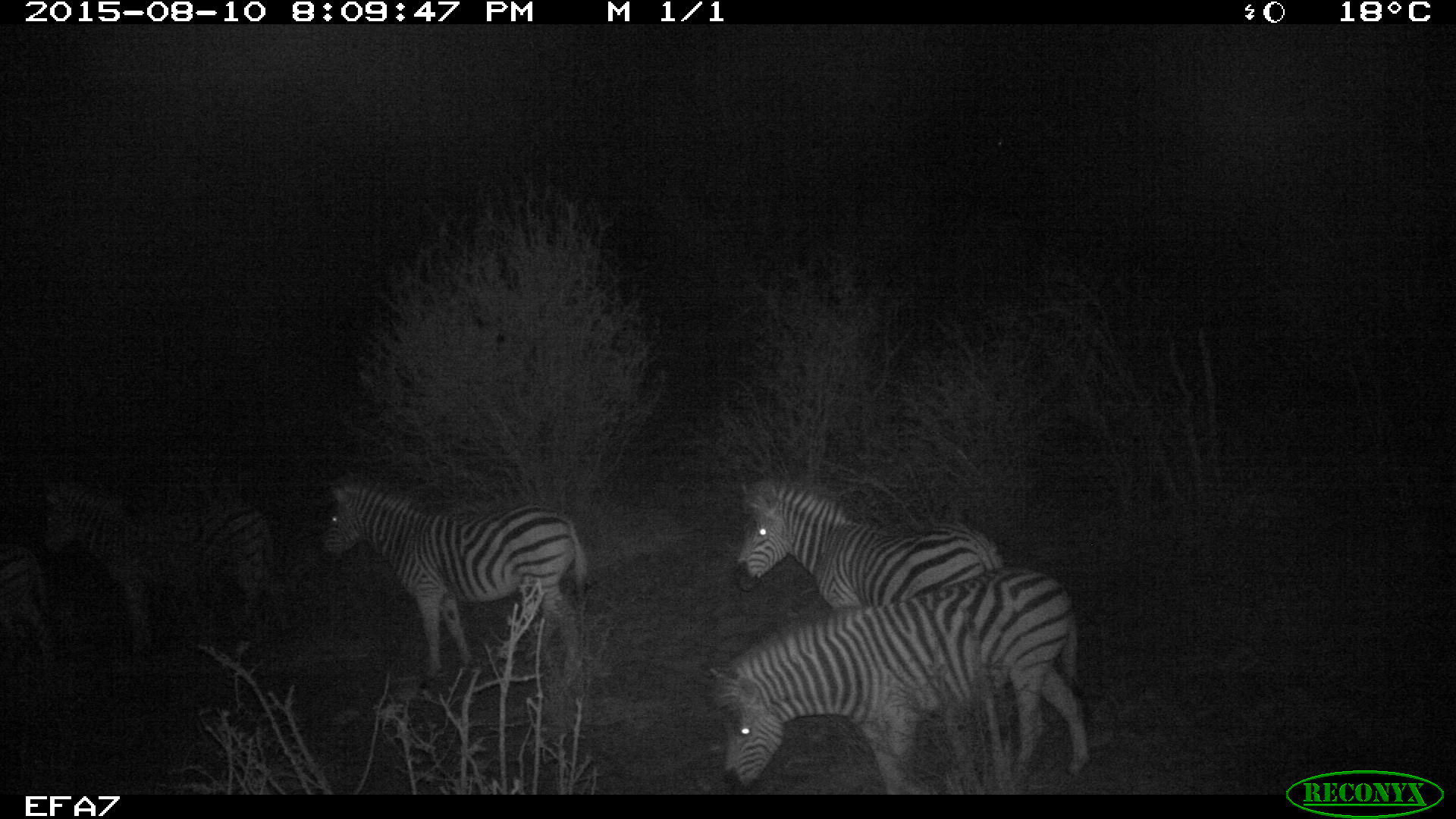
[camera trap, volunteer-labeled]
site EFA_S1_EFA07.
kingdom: Animalia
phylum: Chordata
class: Mammalia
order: Perissodactyla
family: Equidae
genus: Equus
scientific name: Equus quagga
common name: plains zebra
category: zebraplains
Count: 4.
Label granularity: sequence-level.